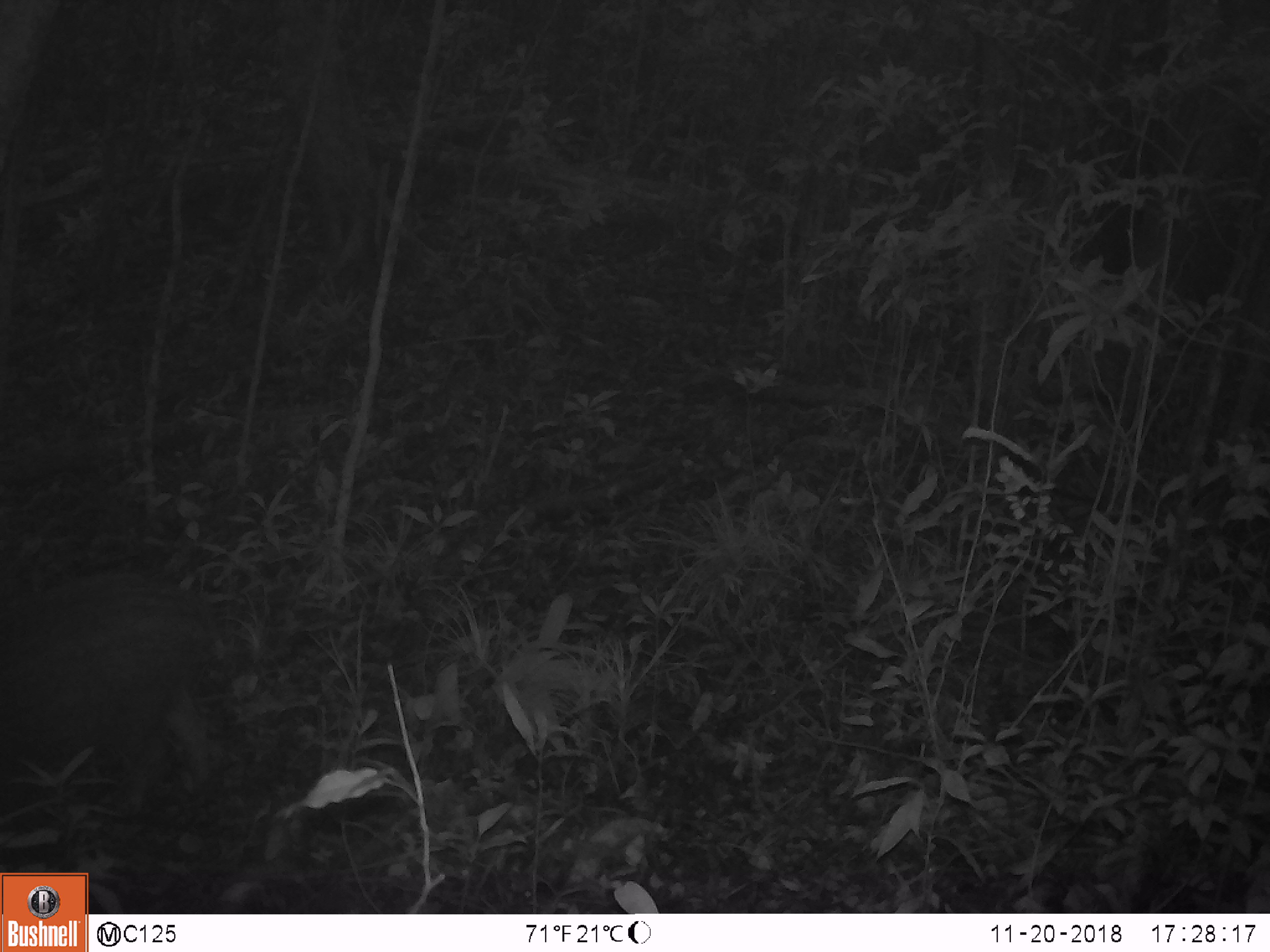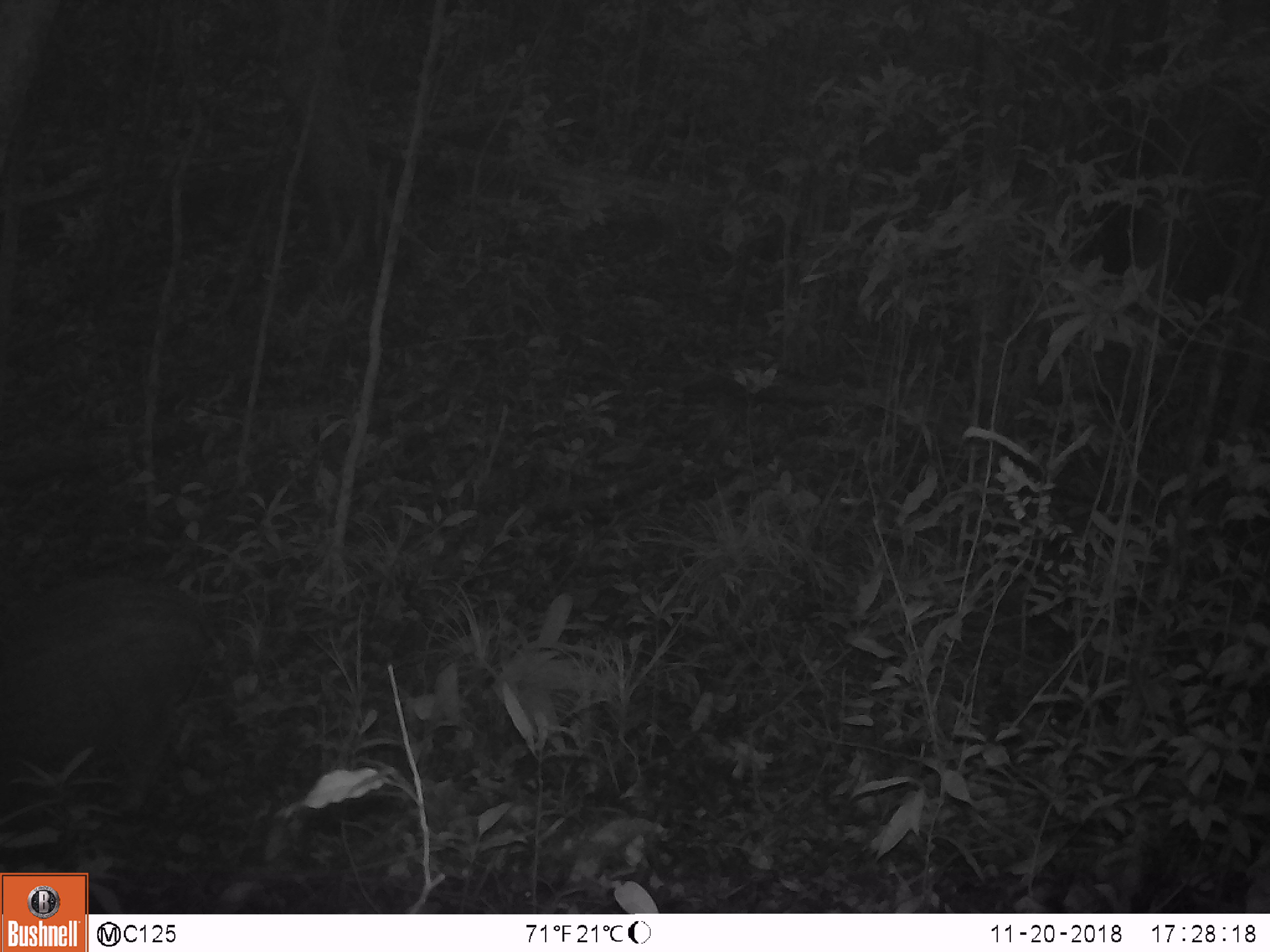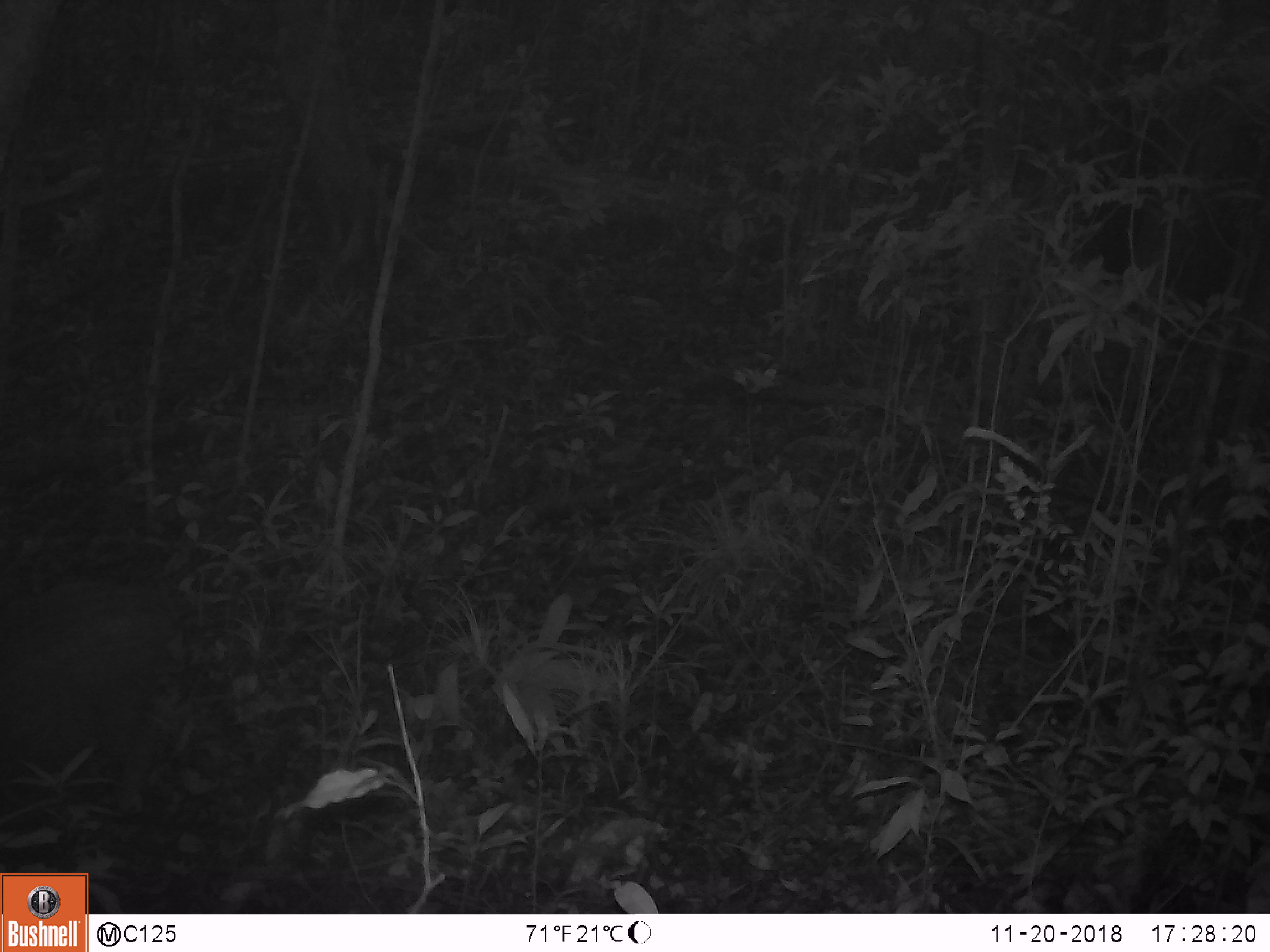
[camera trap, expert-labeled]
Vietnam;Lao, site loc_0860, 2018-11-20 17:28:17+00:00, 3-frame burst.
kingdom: Animalia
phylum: Chordata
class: Mammalia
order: Artiodactyla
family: Suidae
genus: Sus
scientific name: Sus scrofa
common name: eurasian wild pig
Eurasian wild pig (Sus scrofa). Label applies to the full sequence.